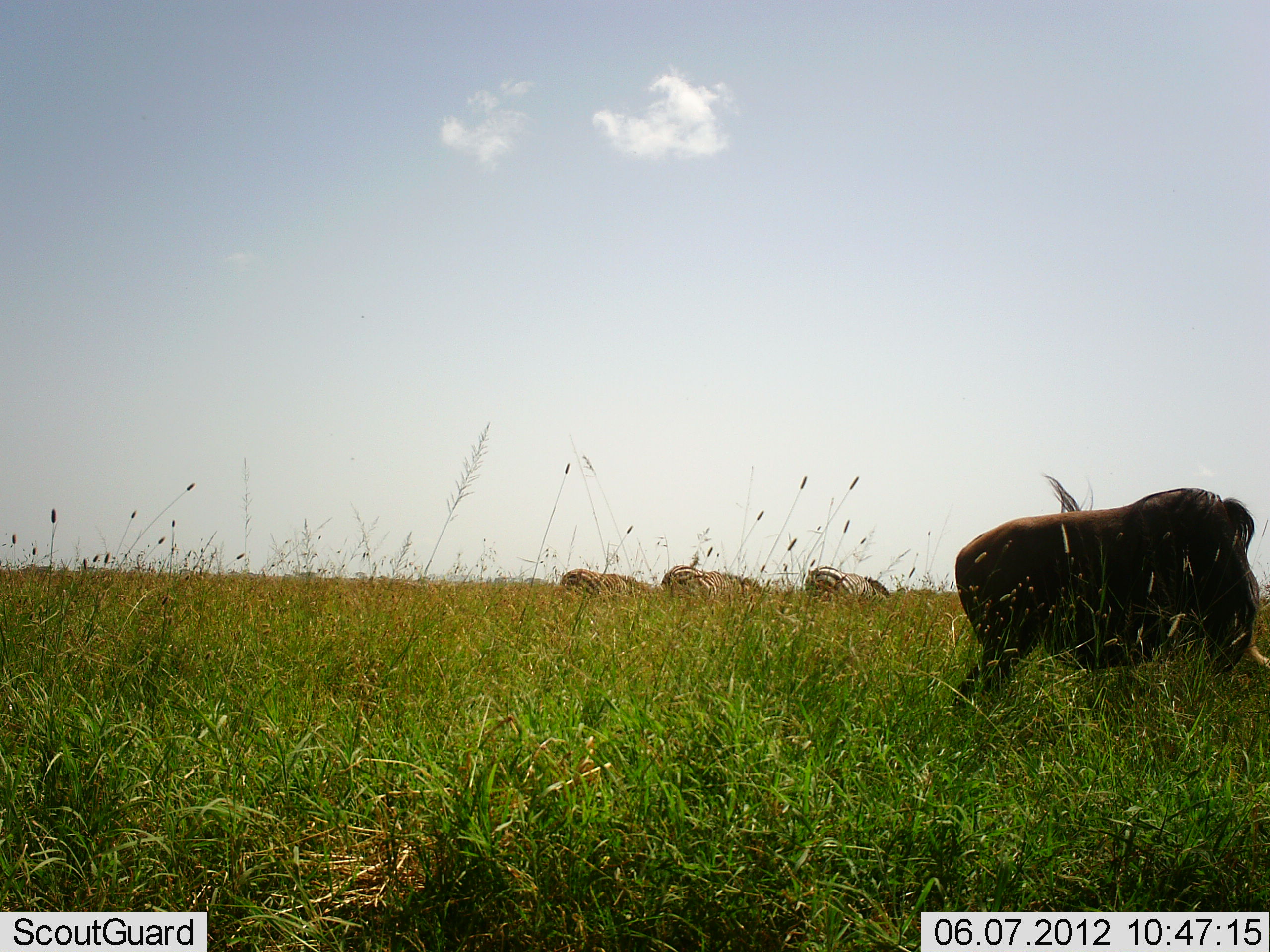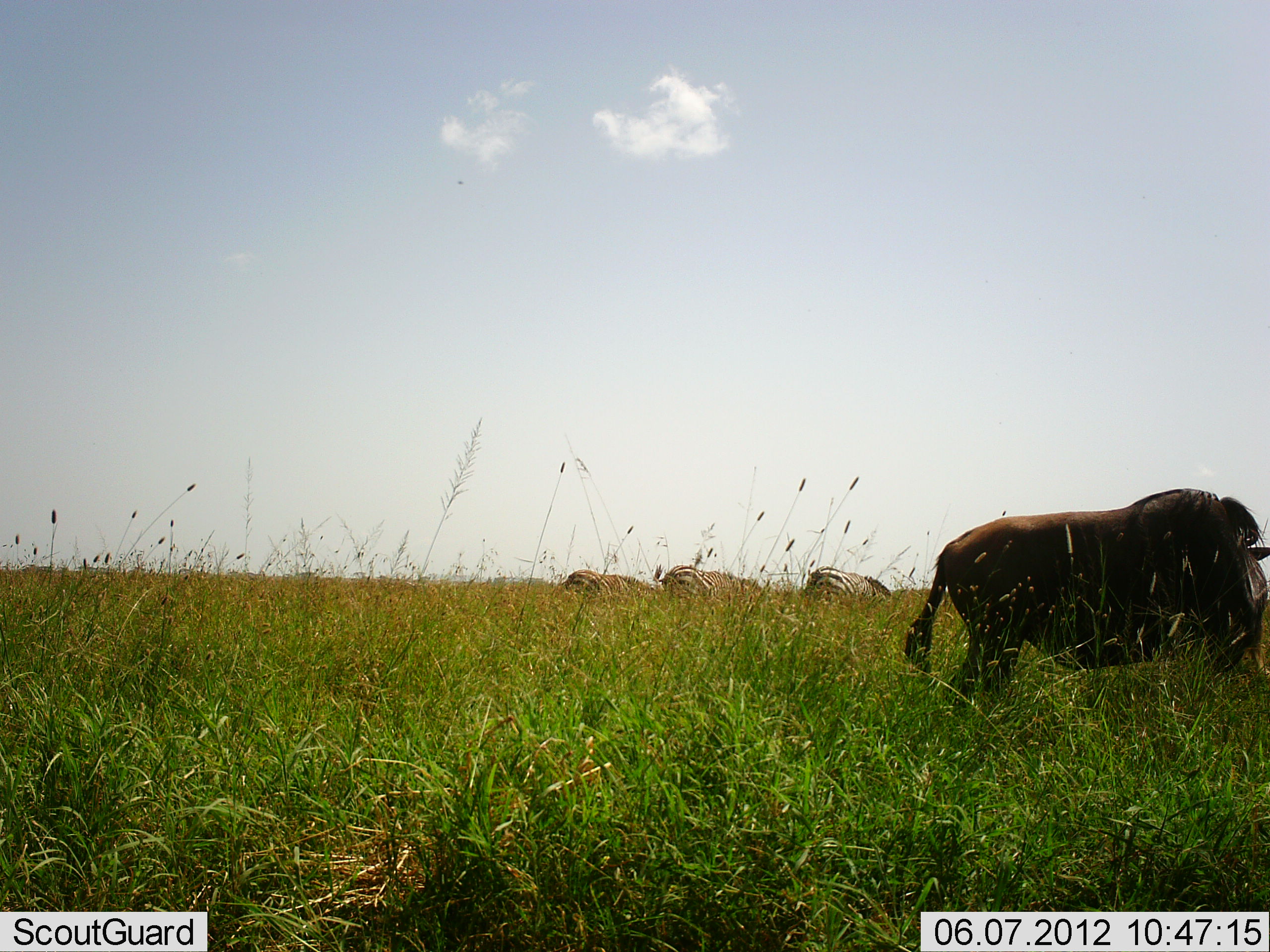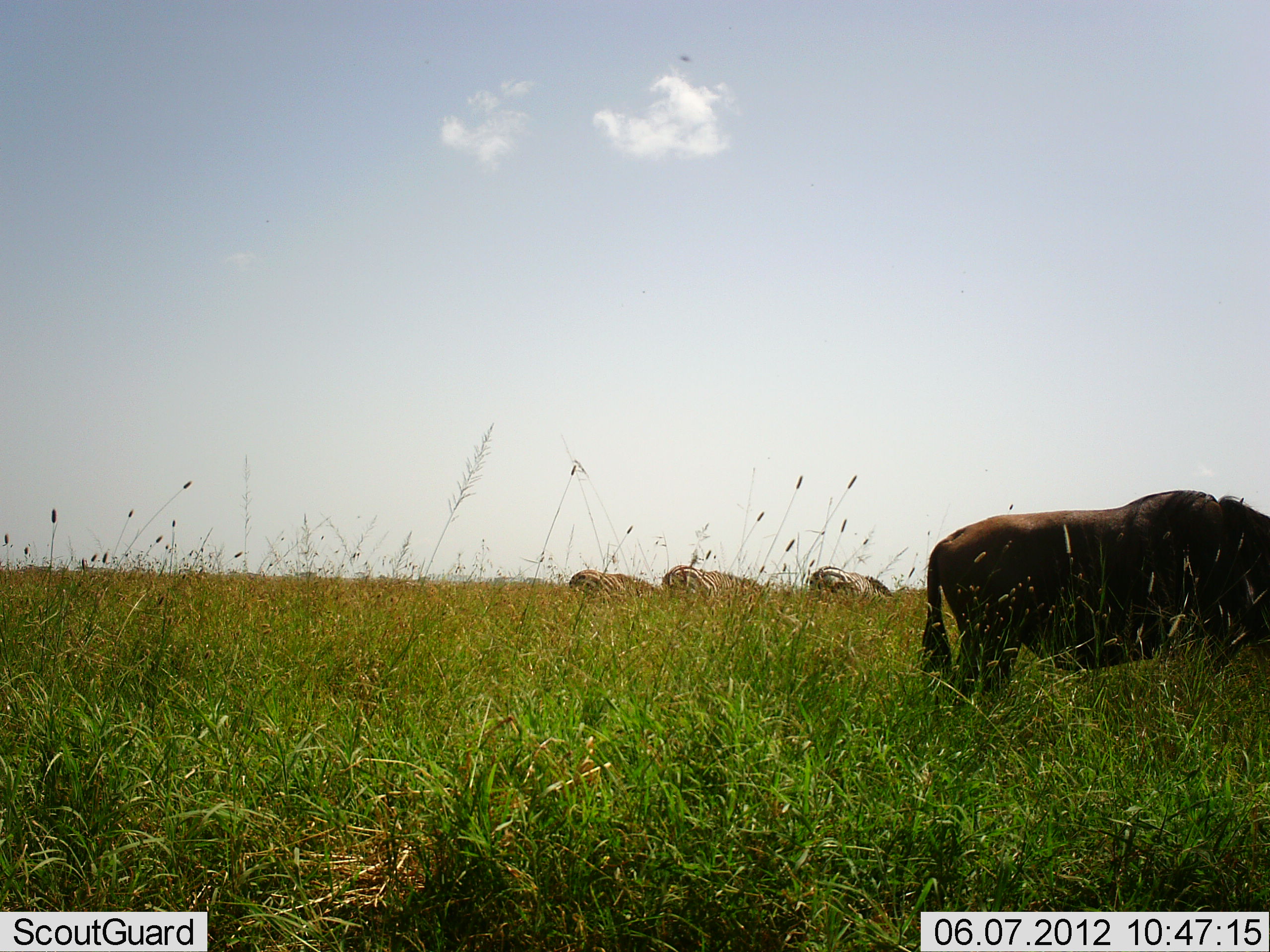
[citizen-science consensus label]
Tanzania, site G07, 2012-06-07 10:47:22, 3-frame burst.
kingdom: Animalia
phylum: Chordata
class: Mammalia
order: Artiodactyla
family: Bovidae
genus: Connochaetes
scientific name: Connochaetes taurinus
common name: blue wildebeest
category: wildebeest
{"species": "wildebeest (blue wildebeest) (Connochaetes taurinus)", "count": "1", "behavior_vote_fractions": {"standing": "54%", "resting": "0%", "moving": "0%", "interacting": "0%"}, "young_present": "0%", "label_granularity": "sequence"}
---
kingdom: Animalia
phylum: Chordata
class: Mammalia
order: Perissodactyla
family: Equidae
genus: Equus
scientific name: Equus quagga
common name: plains zebra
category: zebra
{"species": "zebra (plains zebra) (Equus quagga)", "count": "3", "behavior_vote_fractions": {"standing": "15%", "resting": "8%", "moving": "0%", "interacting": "0%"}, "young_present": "0%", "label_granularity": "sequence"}